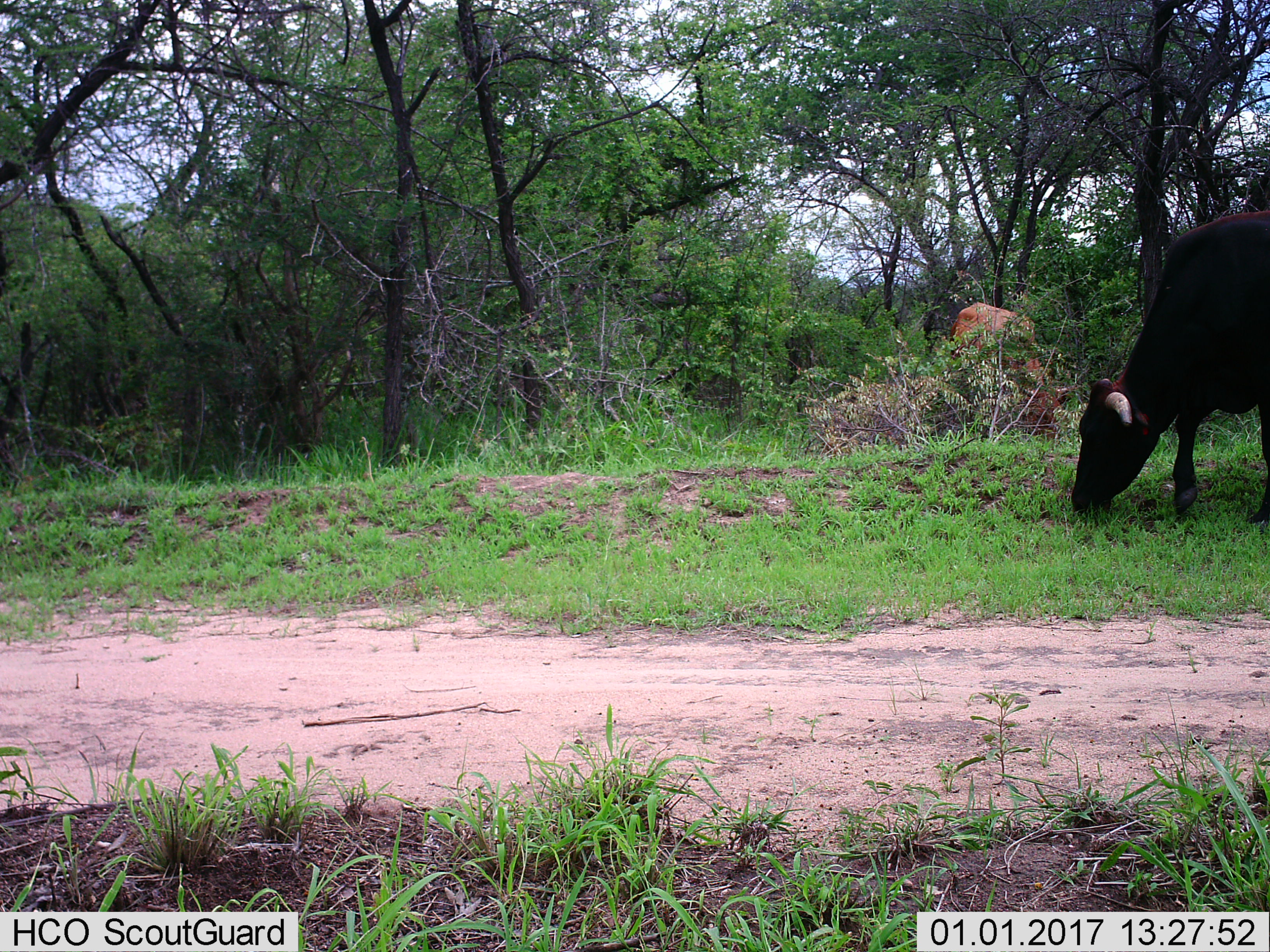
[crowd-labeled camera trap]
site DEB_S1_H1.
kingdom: Animalia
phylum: Chordata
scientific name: Vertebrata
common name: domestic animal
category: domesticanimal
Domesticanimal (domestic animal) (Vertebrata), count 2. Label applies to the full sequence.